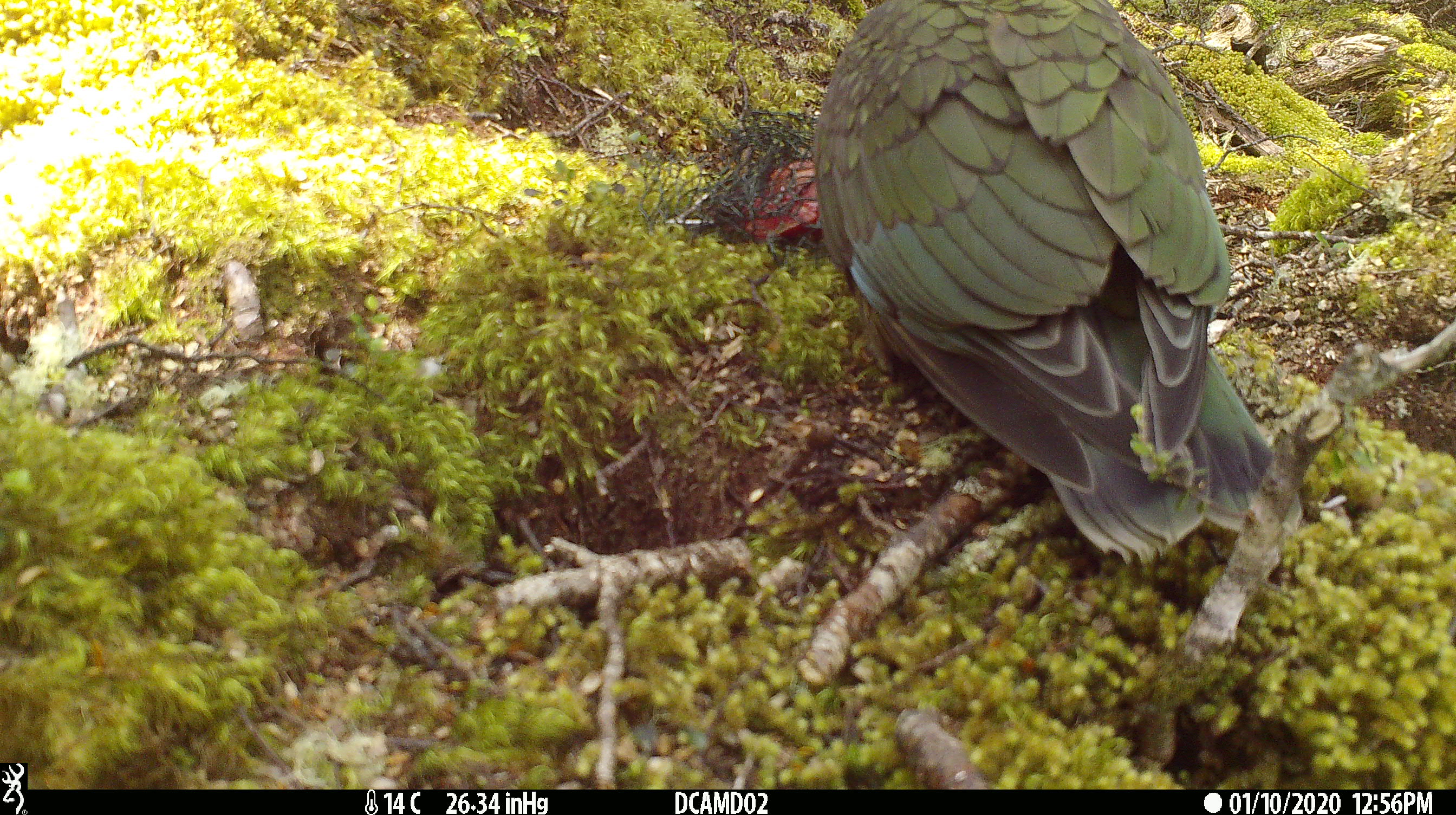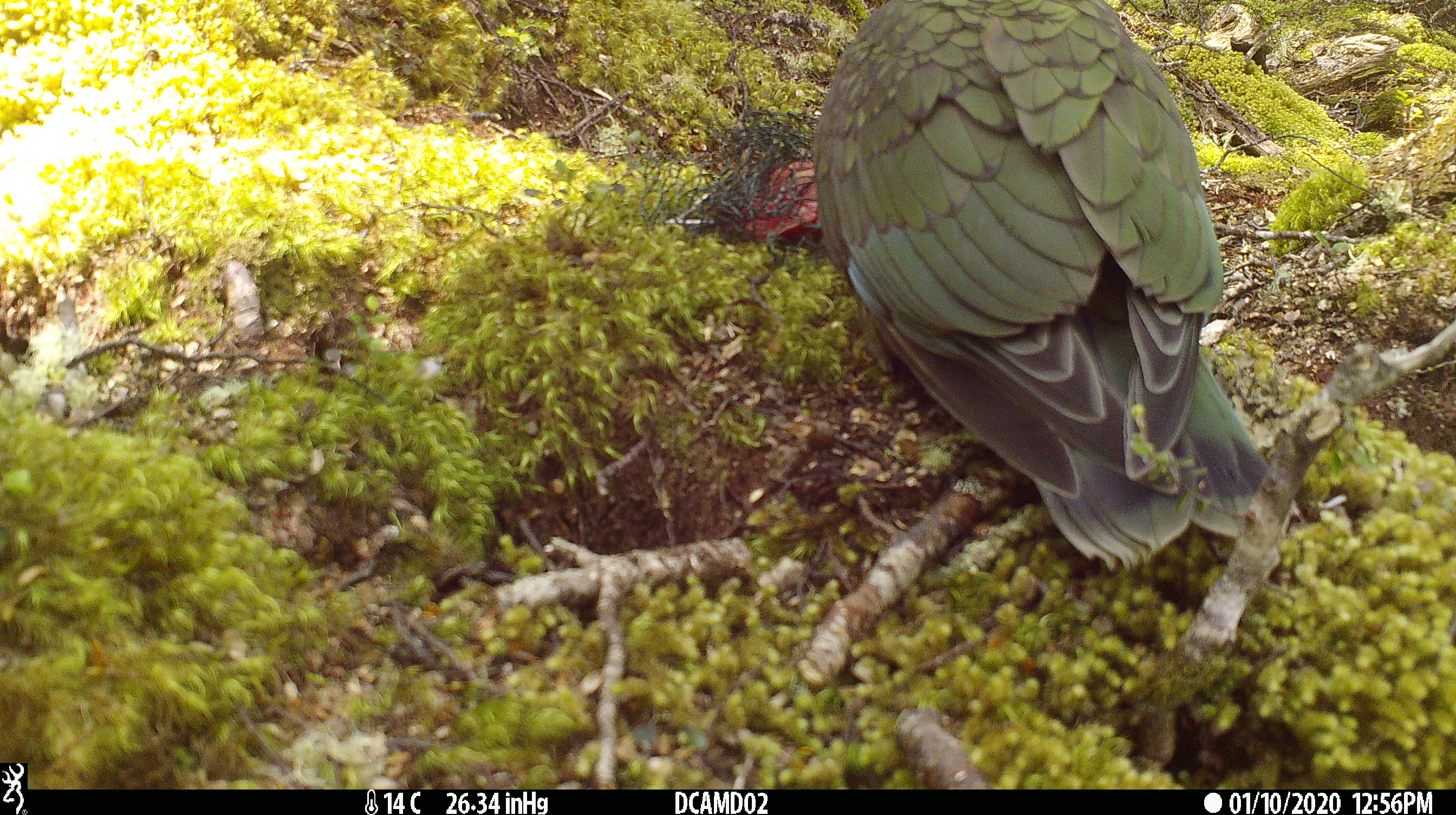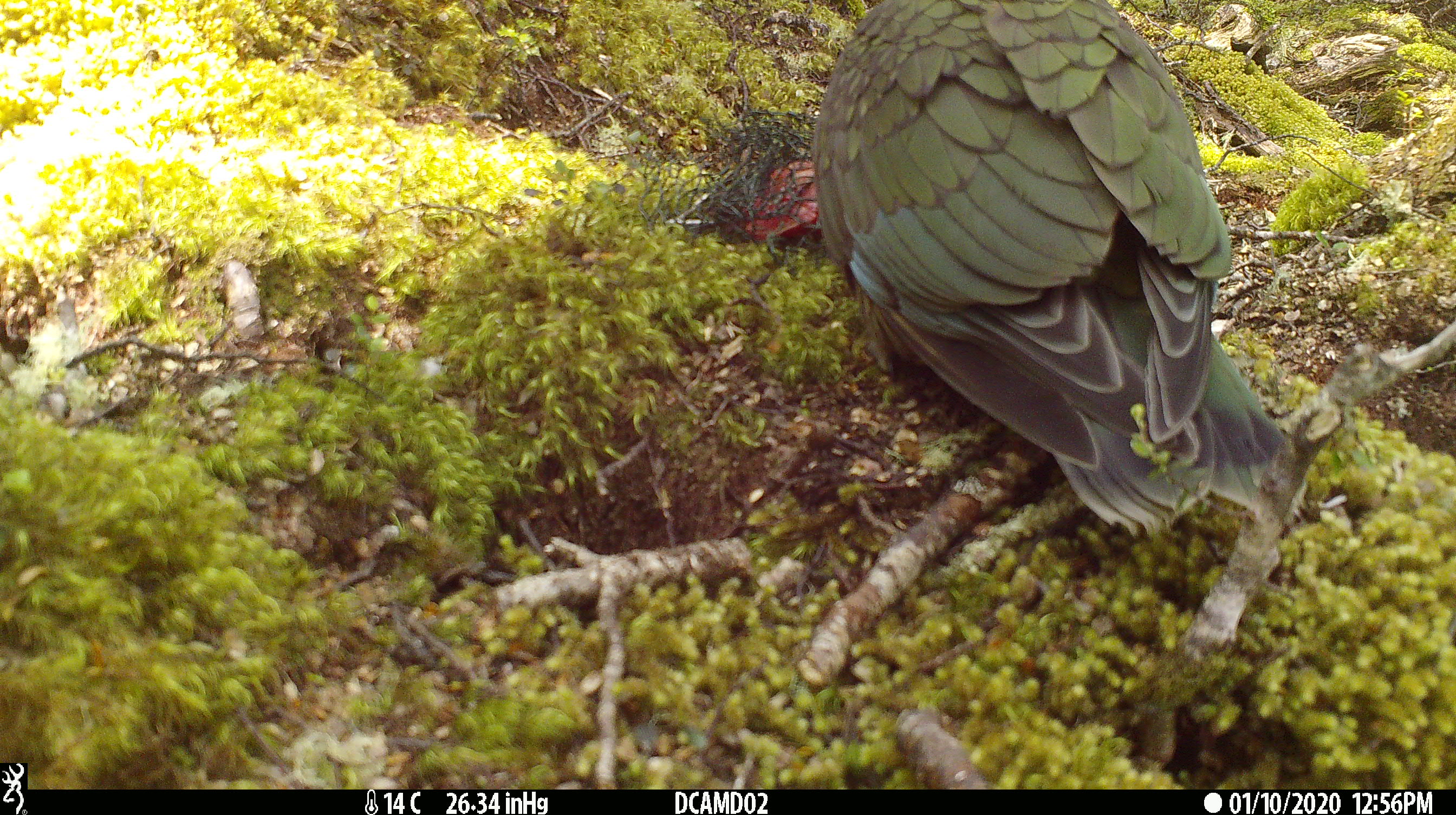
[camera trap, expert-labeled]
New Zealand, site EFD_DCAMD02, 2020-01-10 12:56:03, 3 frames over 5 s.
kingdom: Animalia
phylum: Chordata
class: Aves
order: Psittaciformes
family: Strigopidae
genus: Nestor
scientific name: Nestor notabilis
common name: kea